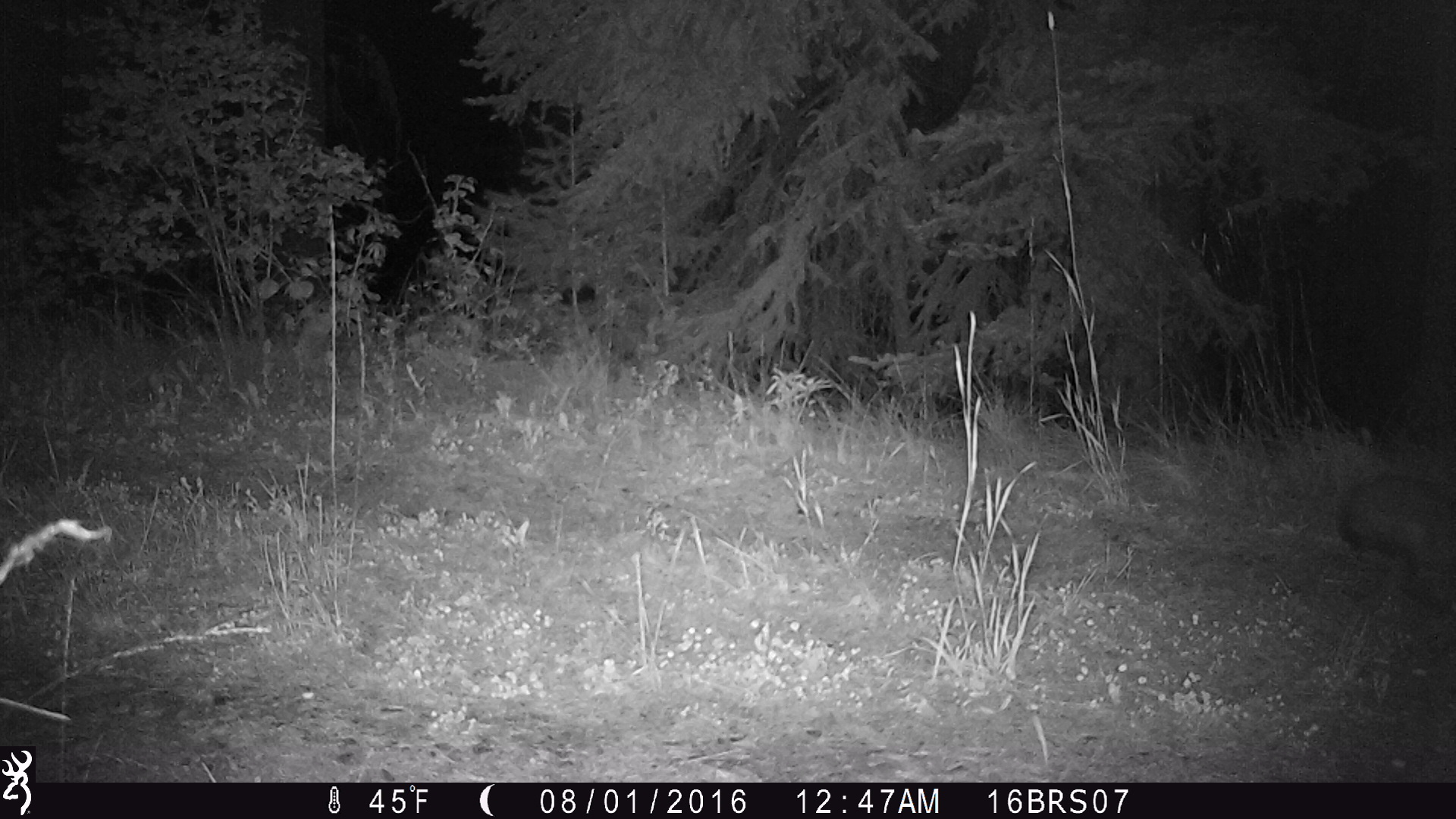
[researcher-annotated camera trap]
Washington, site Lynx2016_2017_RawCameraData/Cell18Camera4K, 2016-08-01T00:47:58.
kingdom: Animalia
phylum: Chordata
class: Mammalia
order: Lagomorpha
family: Leporidae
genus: Lepus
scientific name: Lepus americanus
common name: snowshoe hare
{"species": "Lepus americanus (snowshoe hare)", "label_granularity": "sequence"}